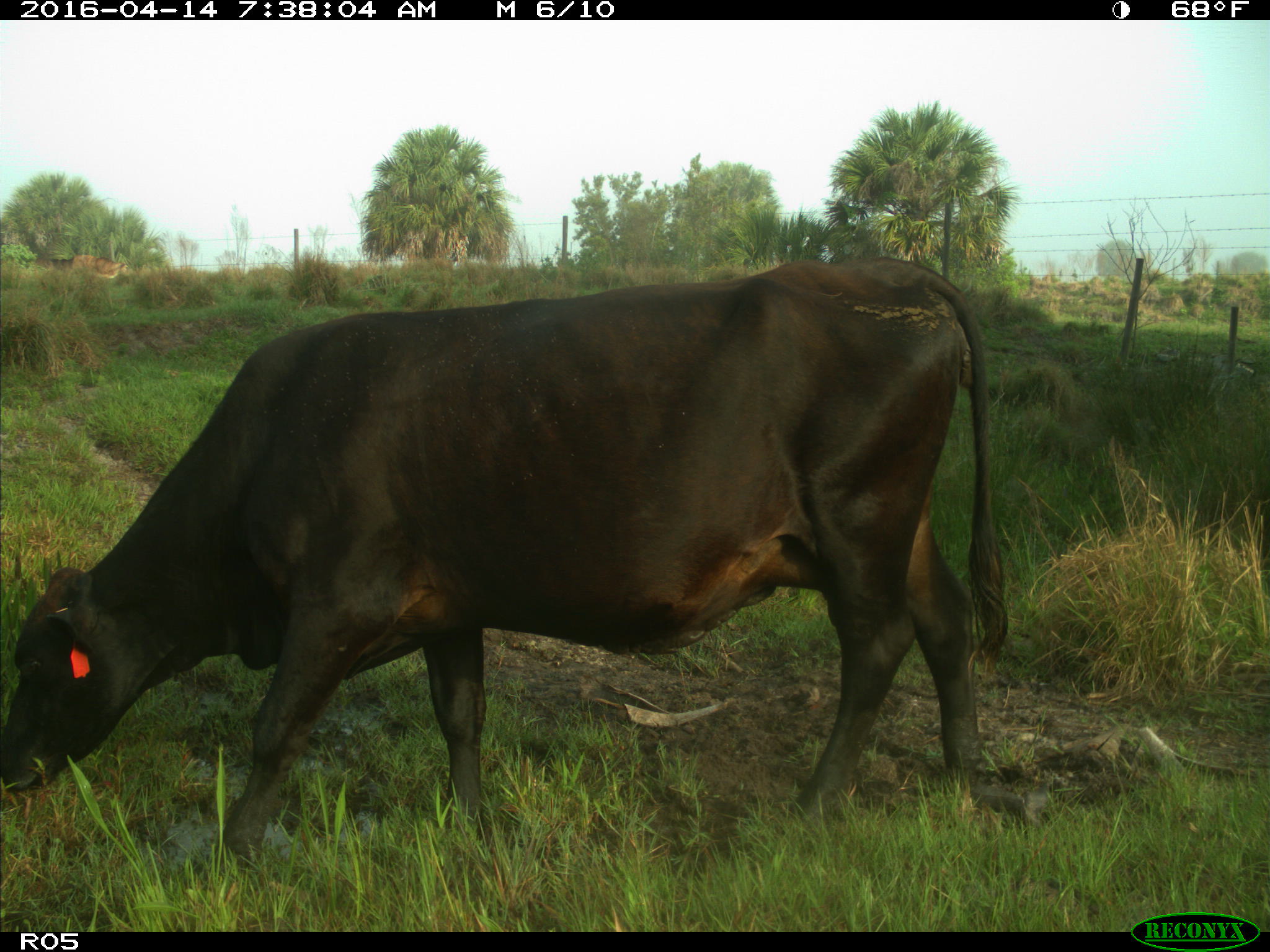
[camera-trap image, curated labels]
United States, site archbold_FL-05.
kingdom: Animalia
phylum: Chordata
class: Mammalia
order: Artiodactyla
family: Bovidae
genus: Bos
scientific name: Bos taurus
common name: domestic cow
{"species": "Bos taurus (domestic cow)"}